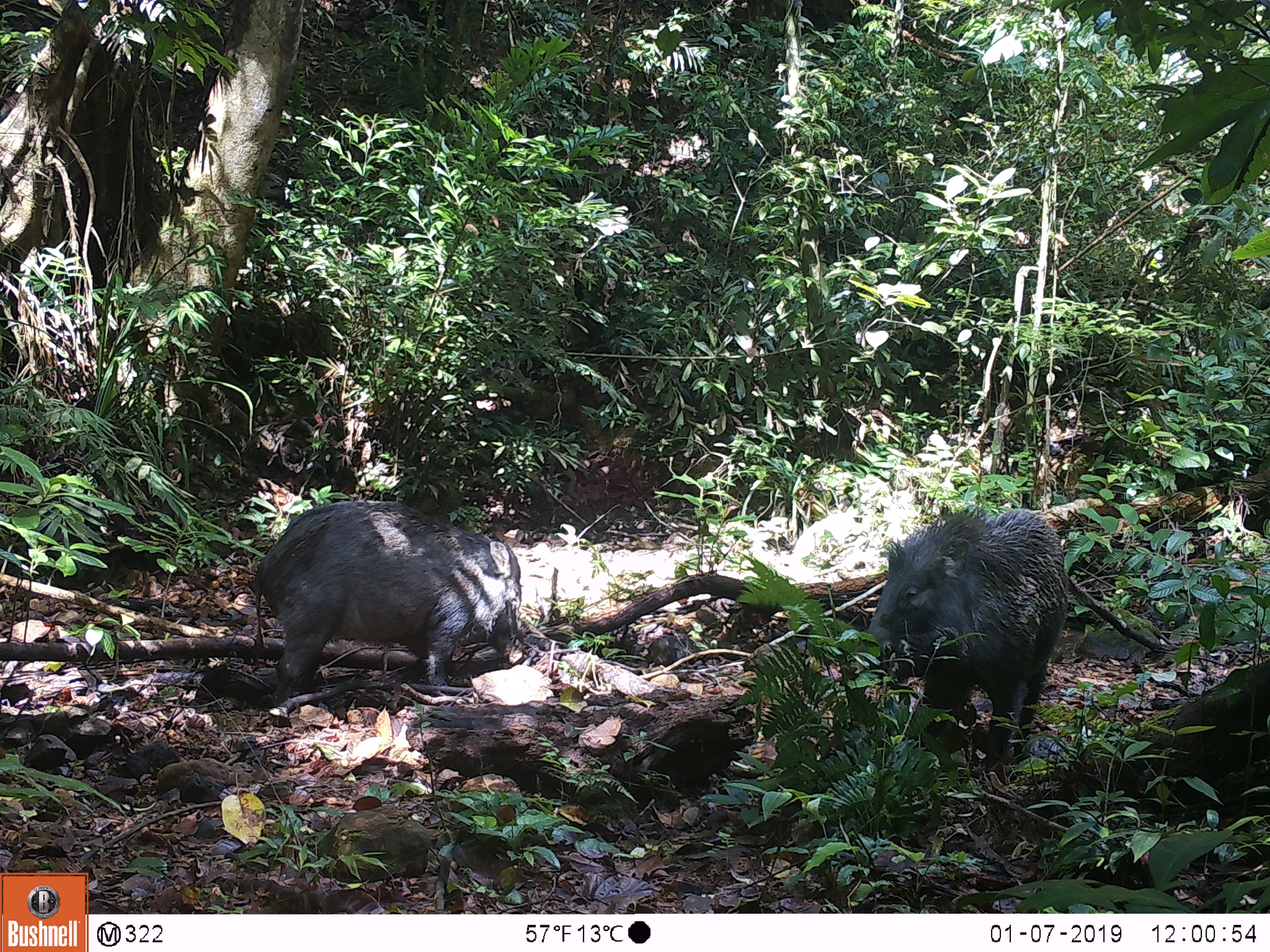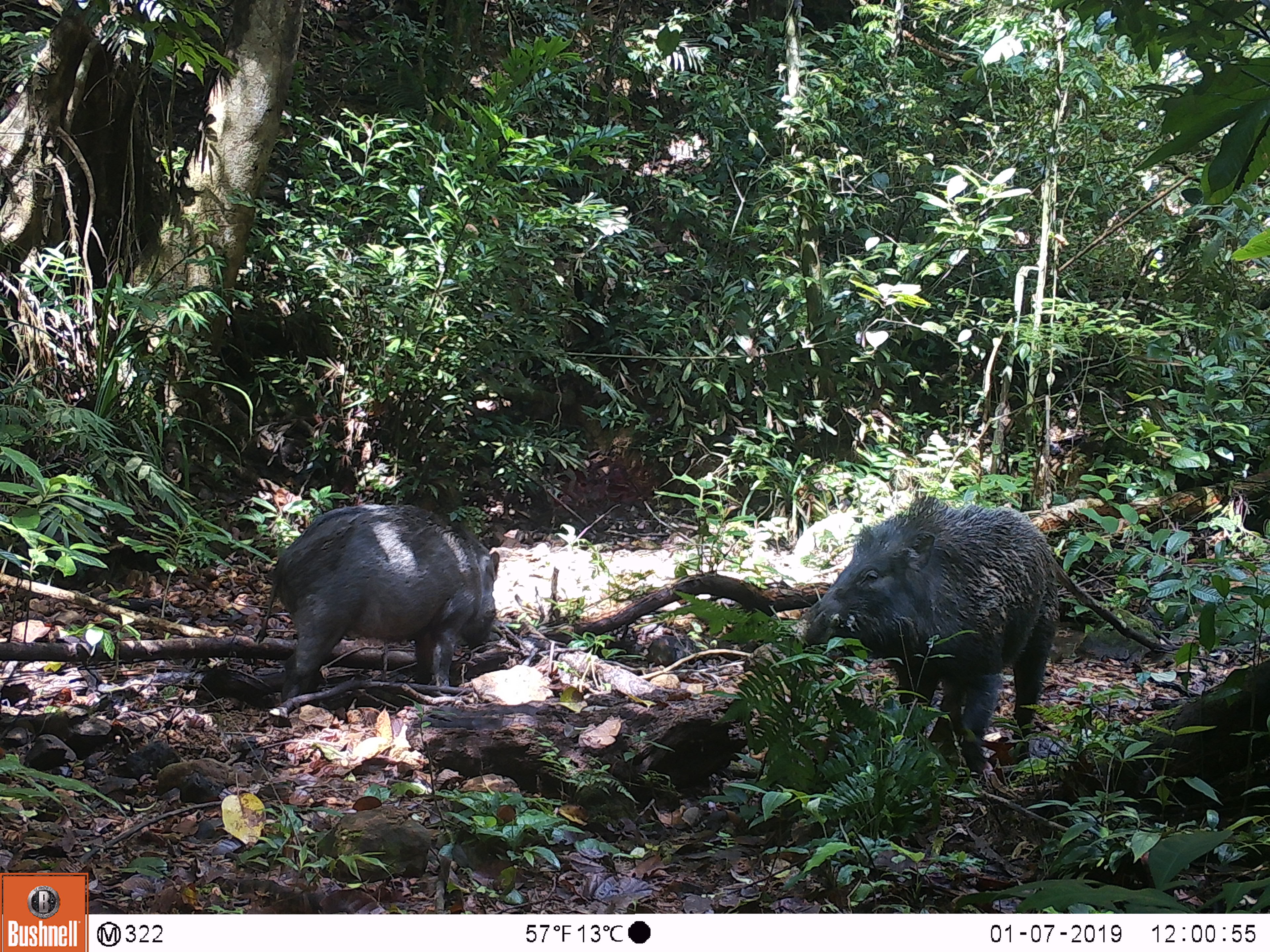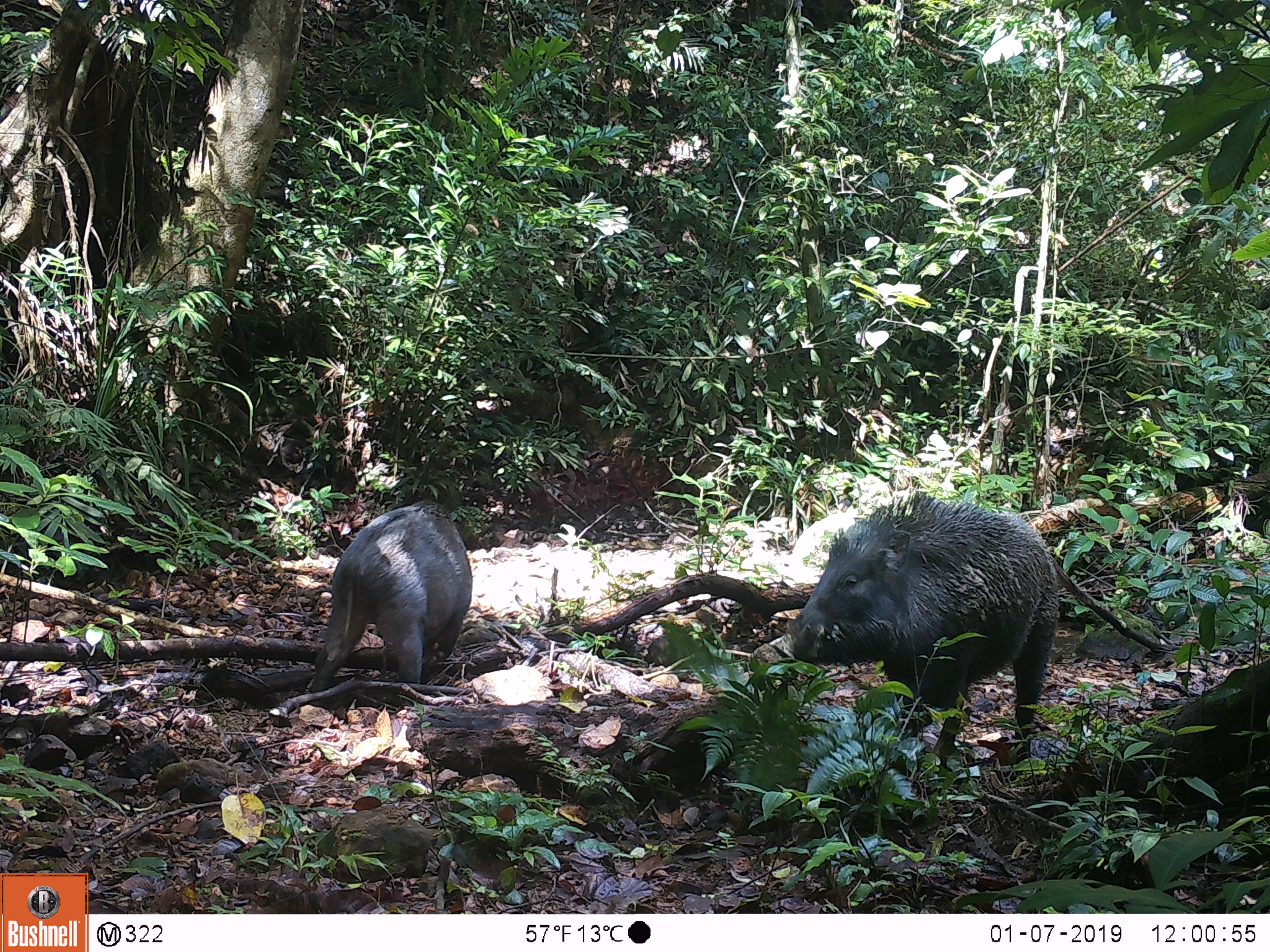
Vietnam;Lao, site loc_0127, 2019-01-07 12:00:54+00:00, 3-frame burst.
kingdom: Animalia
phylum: Chordata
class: Mammalia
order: Artiodactyla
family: Suidae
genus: Sus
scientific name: Sus scrofa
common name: eurasian wild pig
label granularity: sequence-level